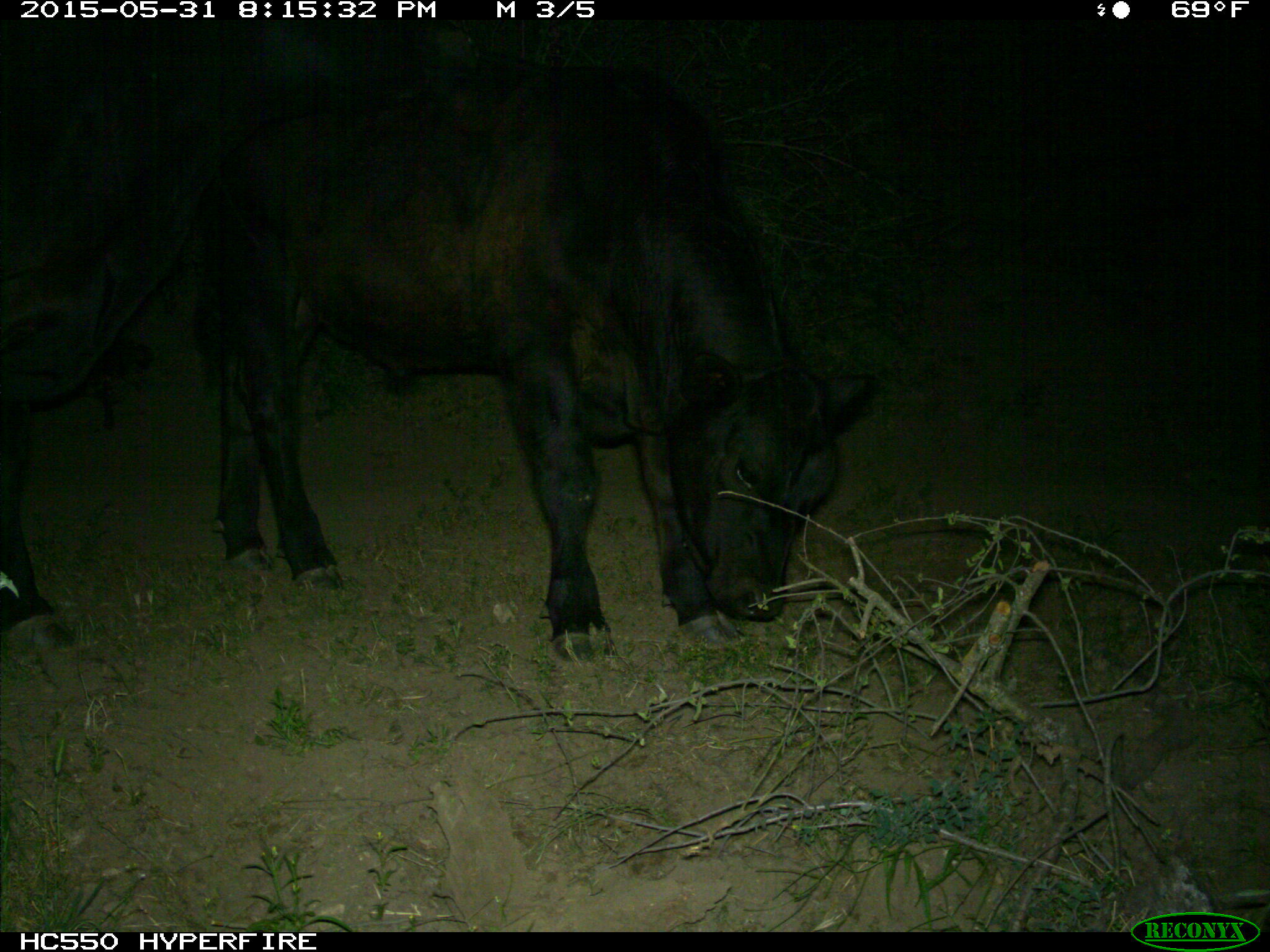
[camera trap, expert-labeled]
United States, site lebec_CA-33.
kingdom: Animalia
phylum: Chordata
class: Mammalia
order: Artiodactyla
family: Bovidae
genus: Bos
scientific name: Bos taurus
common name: domestic cow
Bos taurus (domestic cow).